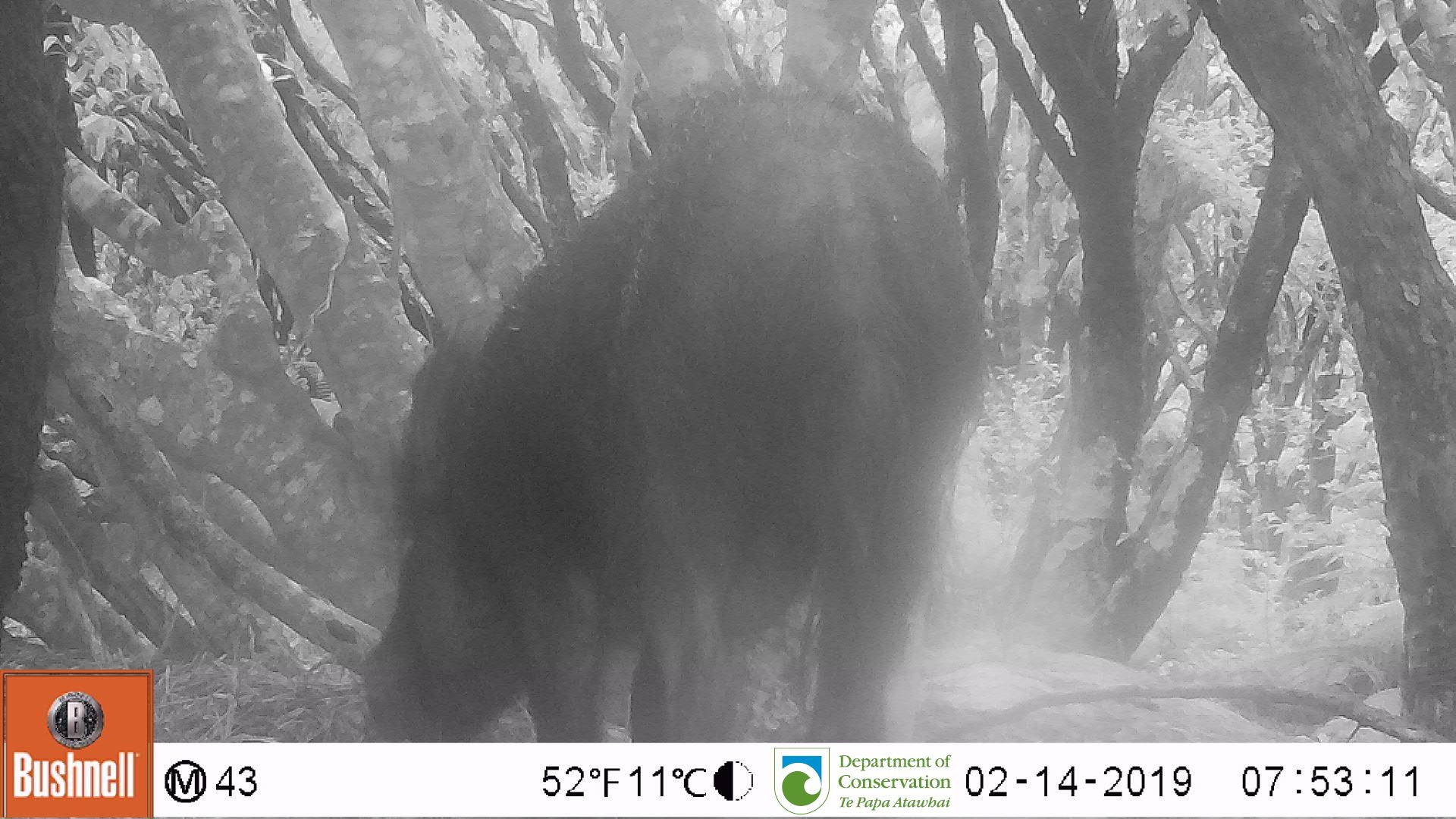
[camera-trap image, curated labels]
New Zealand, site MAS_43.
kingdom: Animalia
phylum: Chordata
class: Mammalia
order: Artiodactyla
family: Suidae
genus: Sus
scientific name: Sus scrofa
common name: pig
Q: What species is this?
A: Pig (Sus scrofa).